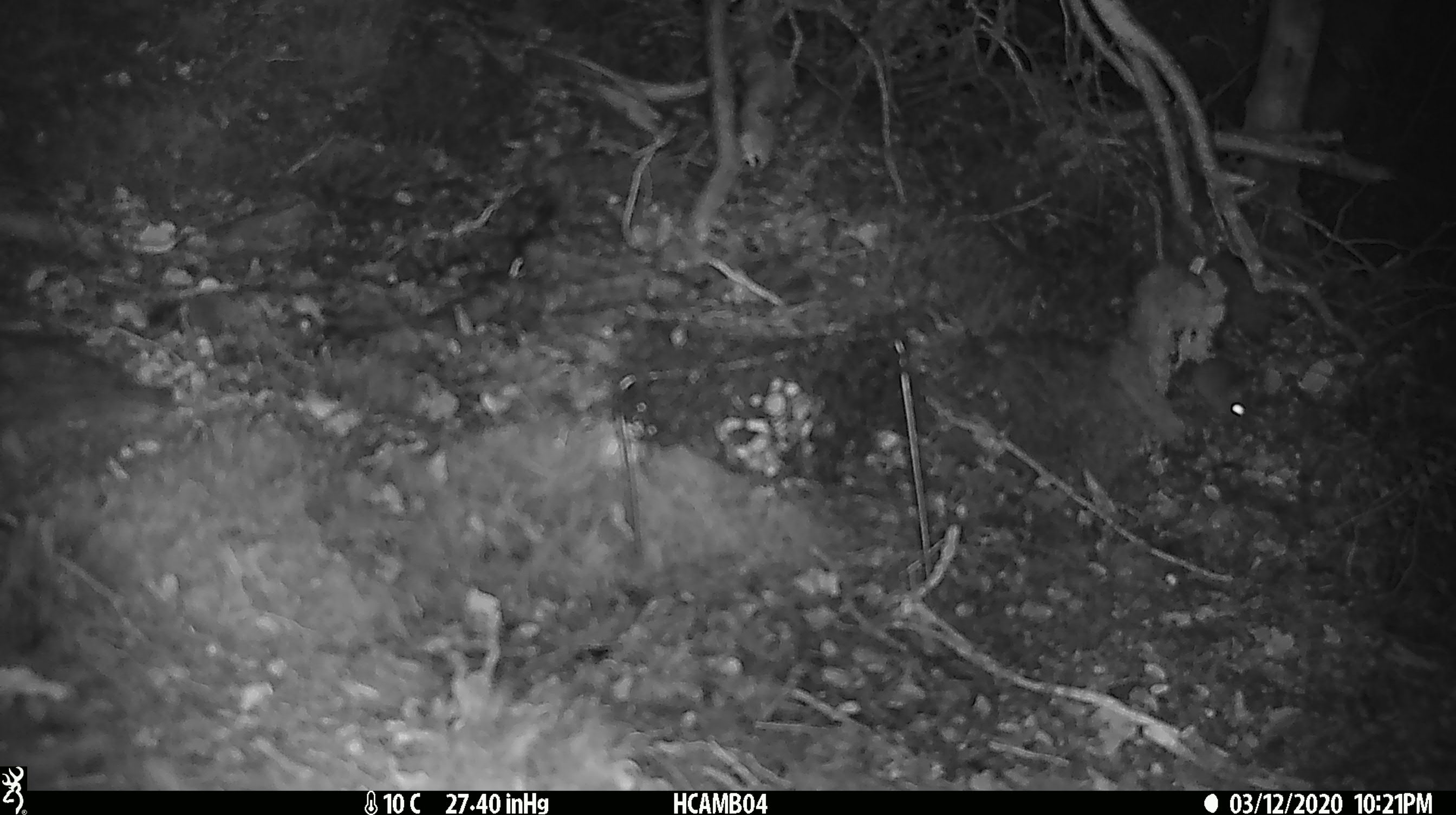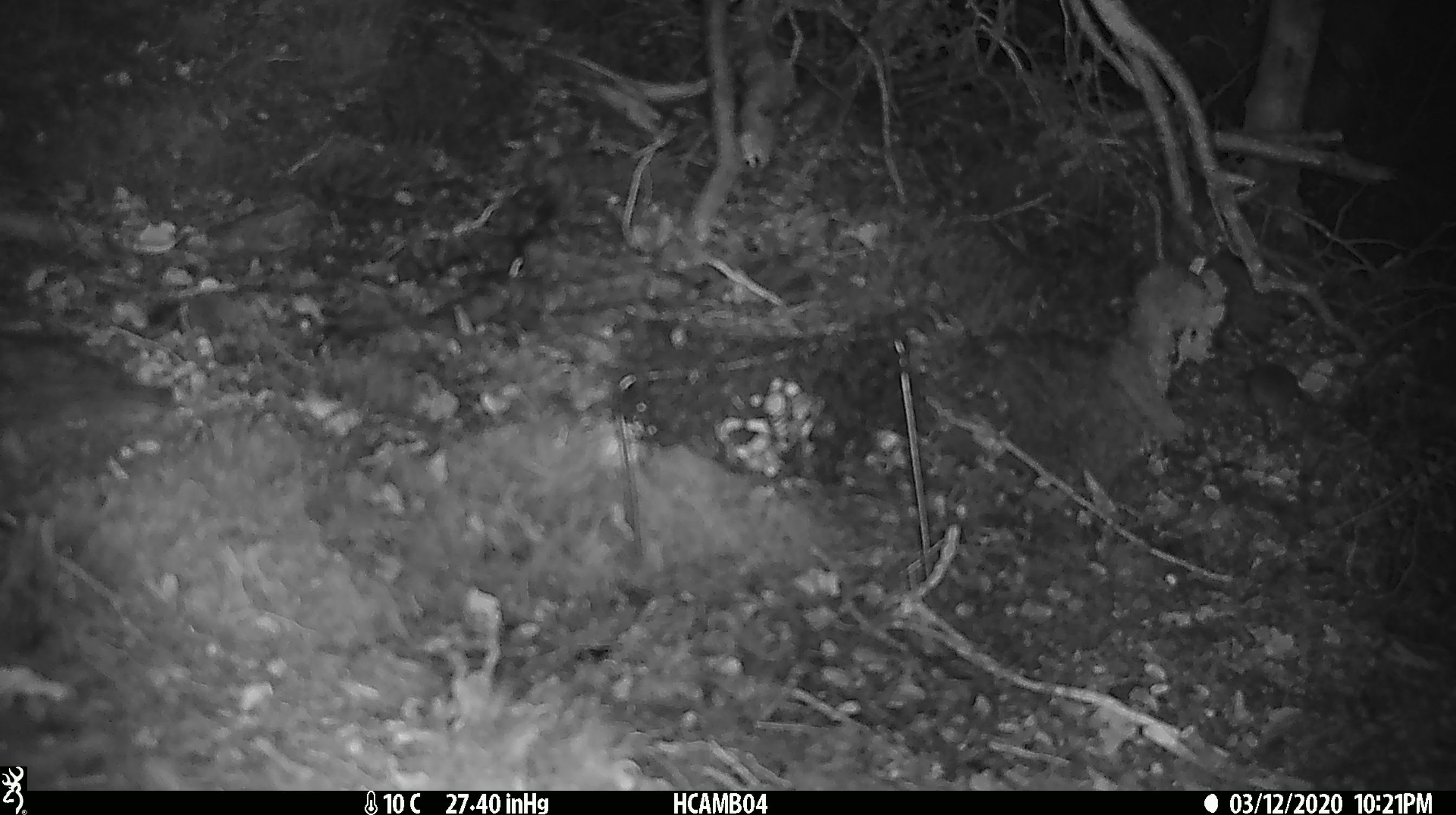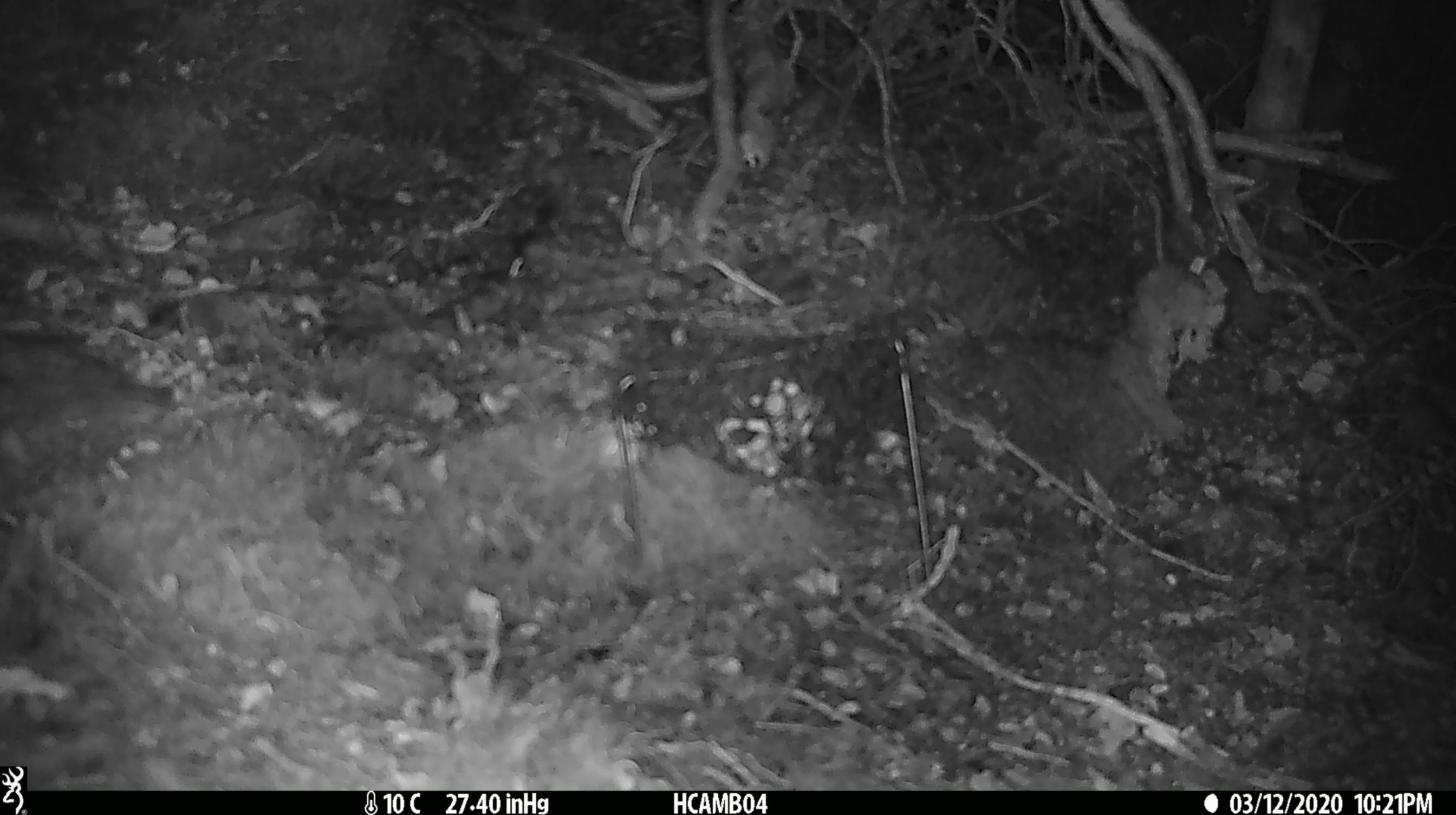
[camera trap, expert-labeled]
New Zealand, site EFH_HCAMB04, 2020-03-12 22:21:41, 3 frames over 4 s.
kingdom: Animalia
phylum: Chordata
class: Mammalia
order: Rodentia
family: Muridae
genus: Mus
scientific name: Mus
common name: mouse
Mouse (Mus).